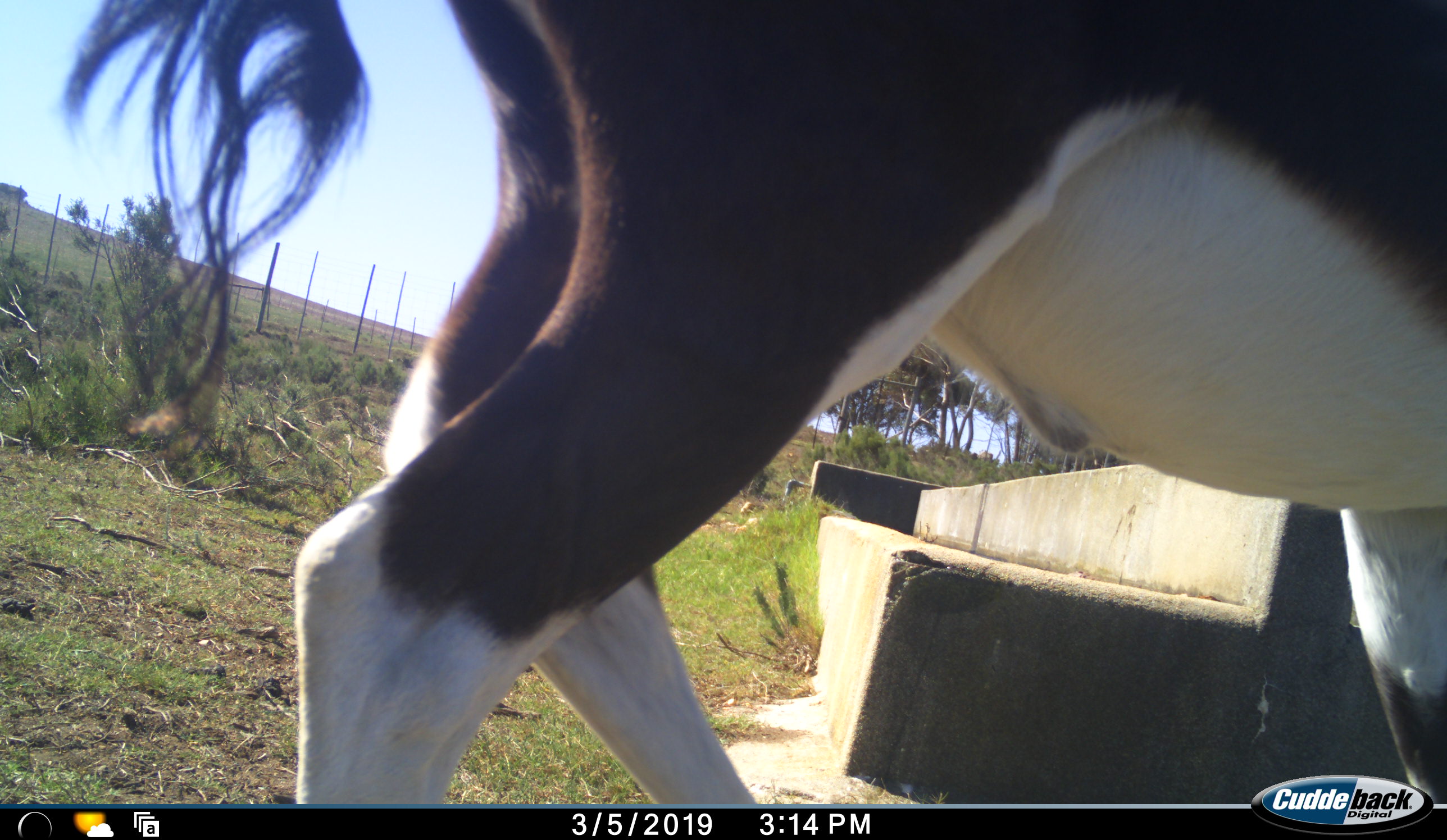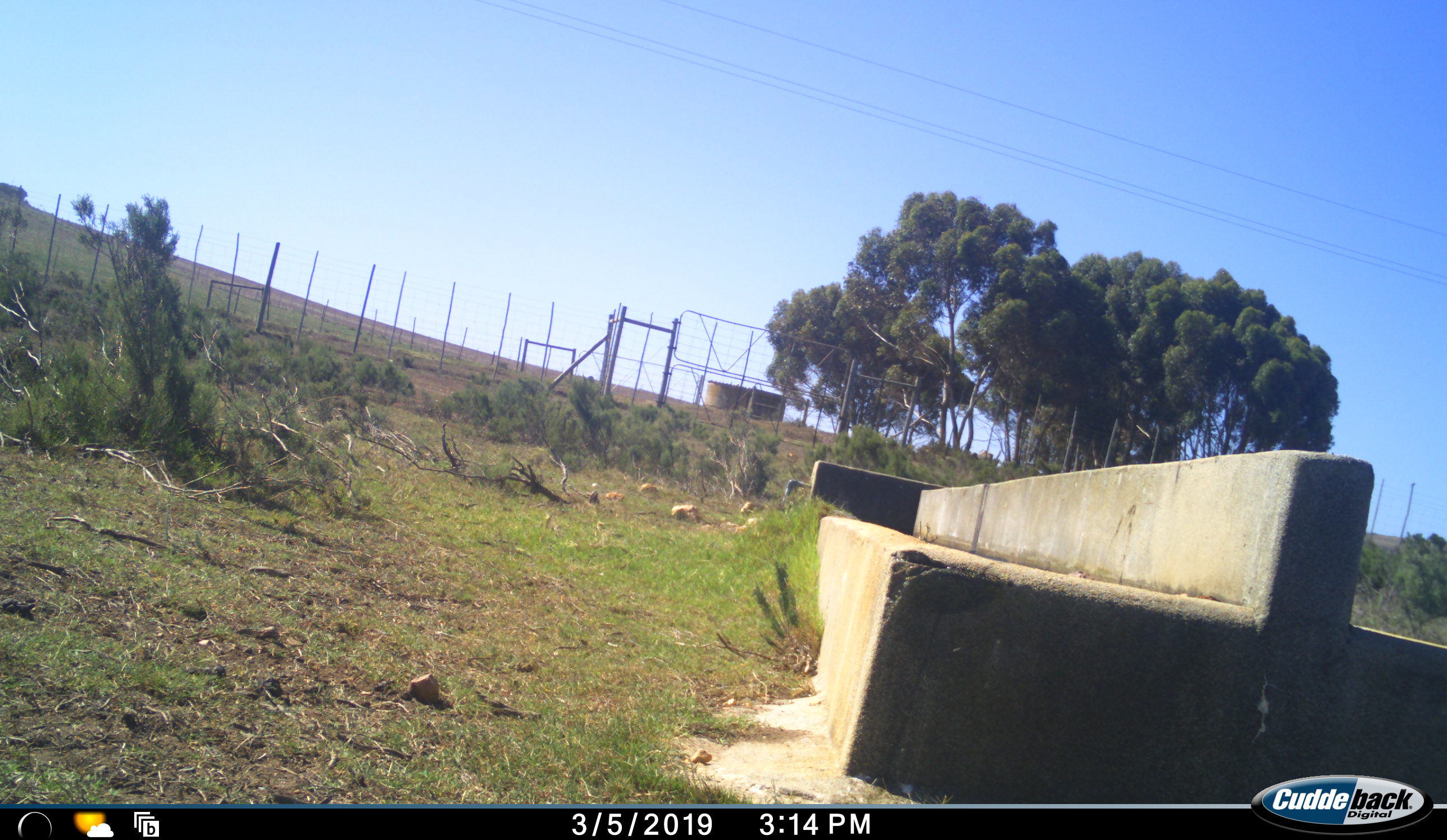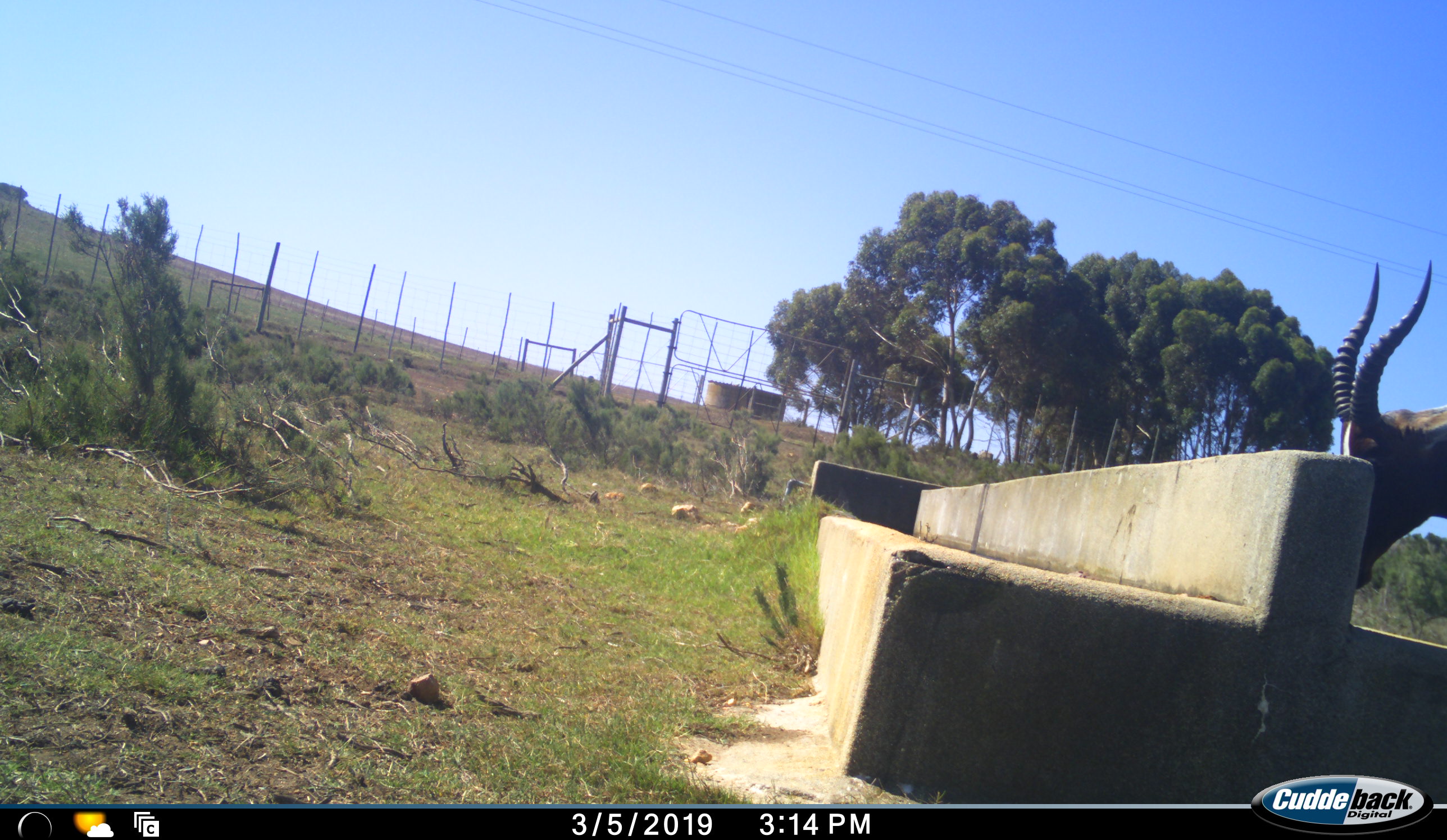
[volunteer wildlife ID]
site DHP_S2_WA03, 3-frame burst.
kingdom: Animalia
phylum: Chordata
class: Mammalia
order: Artiodactyla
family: Bovidae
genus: Damaliscus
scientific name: Damaliscus pygargus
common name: bontebok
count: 1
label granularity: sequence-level